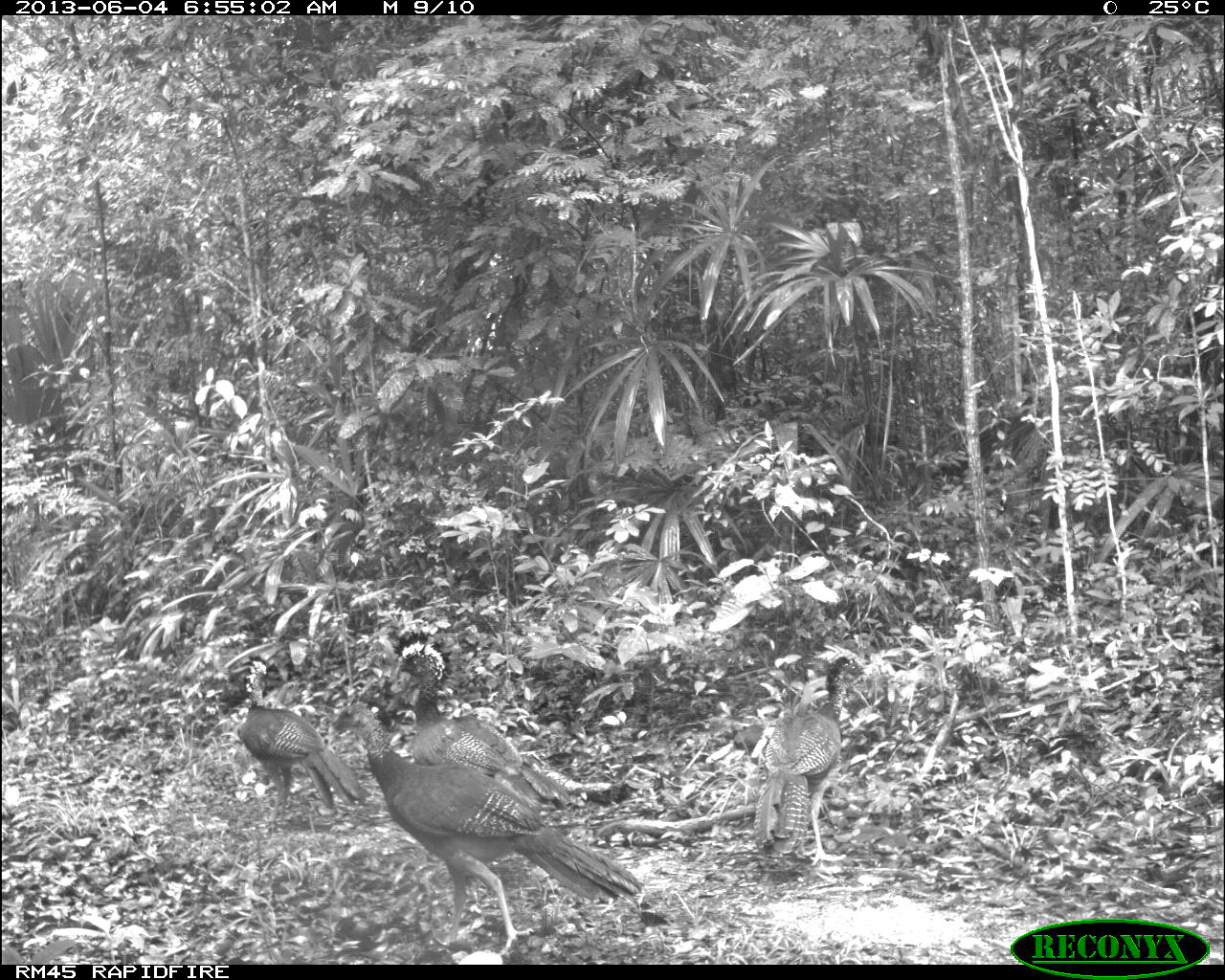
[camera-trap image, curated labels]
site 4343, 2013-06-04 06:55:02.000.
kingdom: Animalia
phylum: Chordata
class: Aves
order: Galliformes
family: Cracidae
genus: Crax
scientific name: Crax rubra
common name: great curassow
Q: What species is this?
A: Crax rubra (great curassow).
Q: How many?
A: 4.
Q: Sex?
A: Female.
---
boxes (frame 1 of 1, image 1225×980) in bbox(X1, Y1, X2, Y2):
crax rubra: bbox(328, 700, 642, 957); bbox(387, 625, 628, 815); bbox(750, 643, 867, 866); bbox(236, 652, 366, 822)